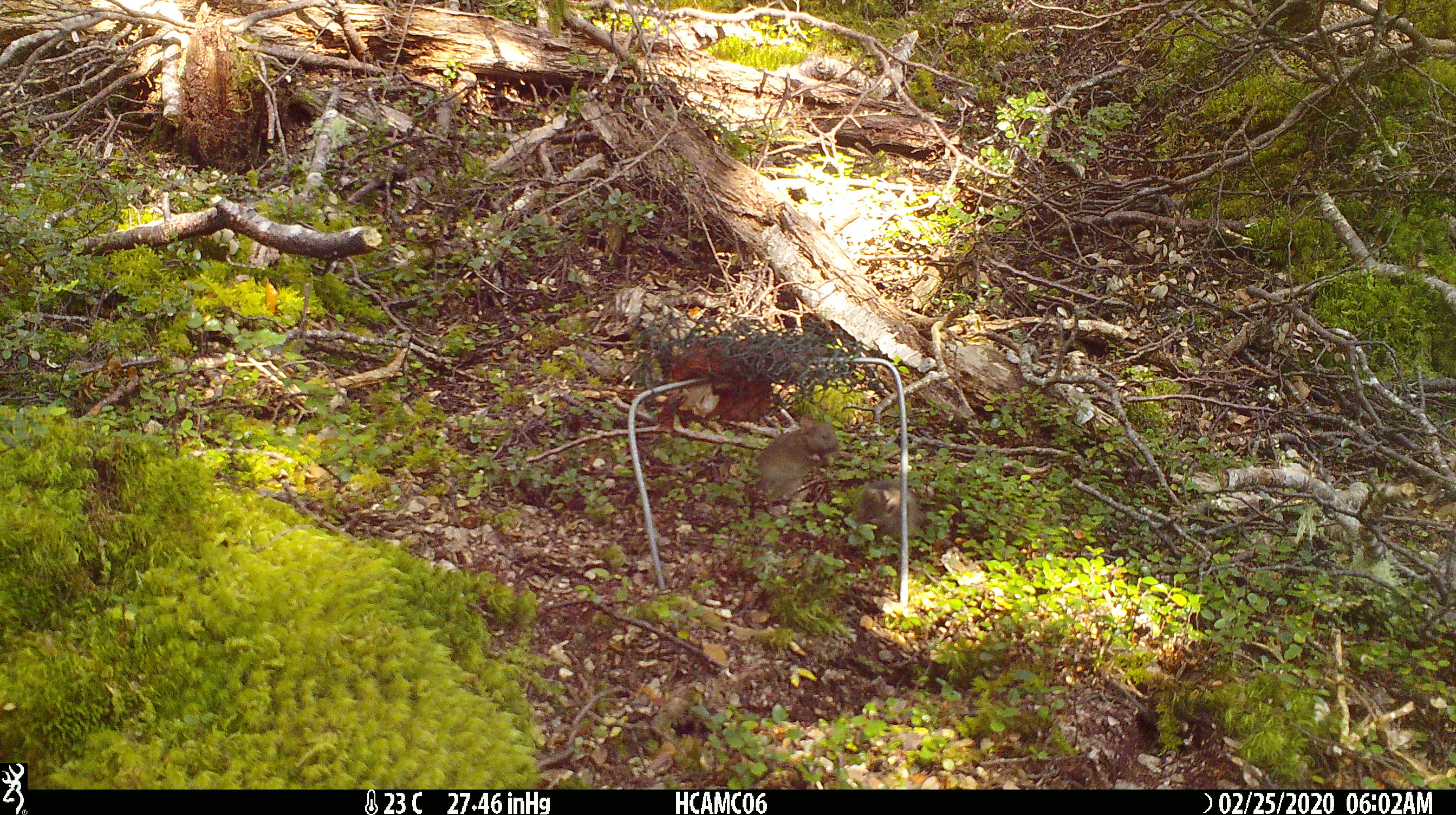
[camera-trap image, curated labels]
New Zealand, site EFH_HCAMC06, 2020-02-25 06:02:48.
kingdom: Animalia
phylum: Chordata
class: Mammalia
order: Rodentia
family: Muridae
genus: Mus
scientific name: Mus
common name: mouse